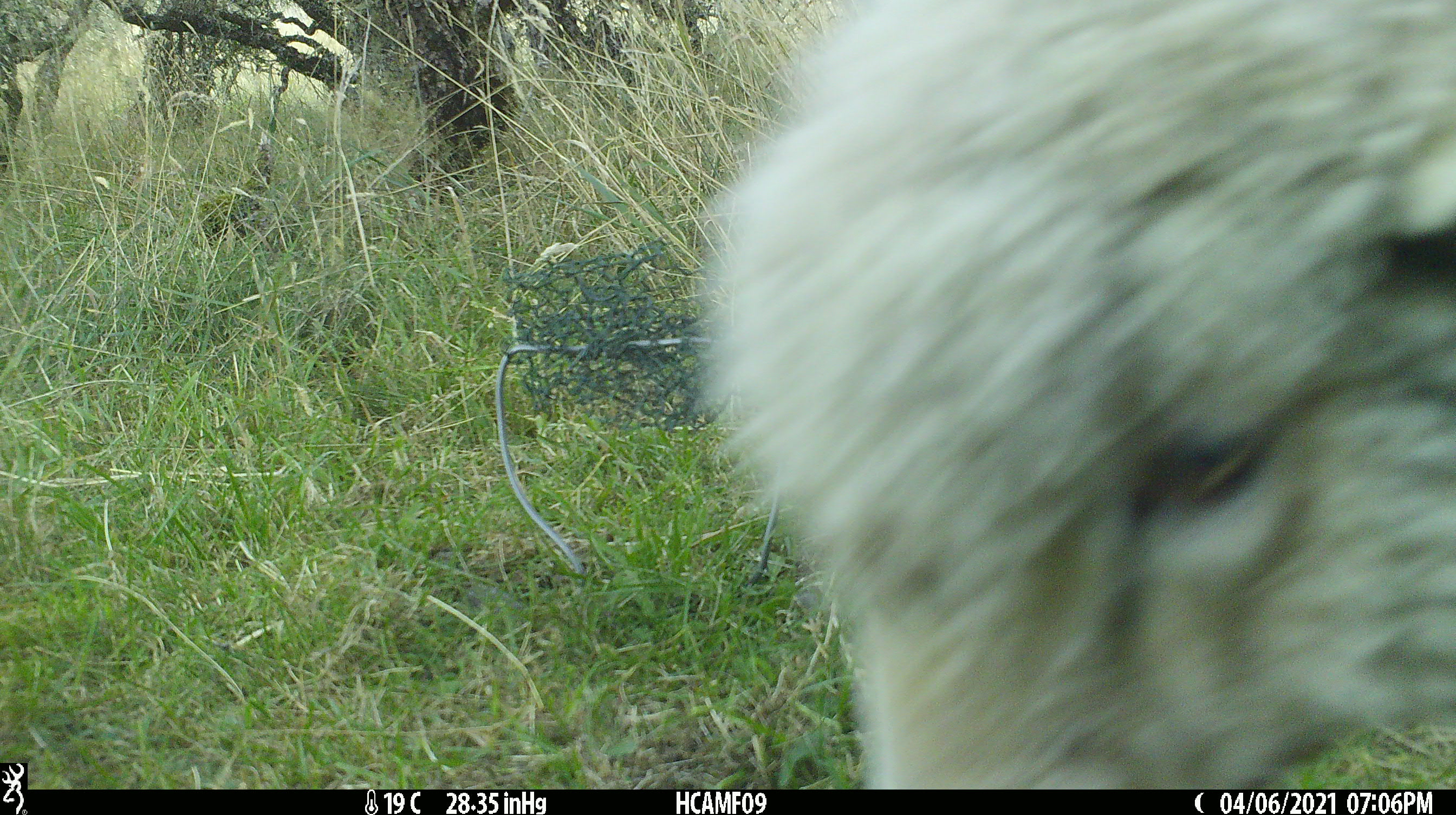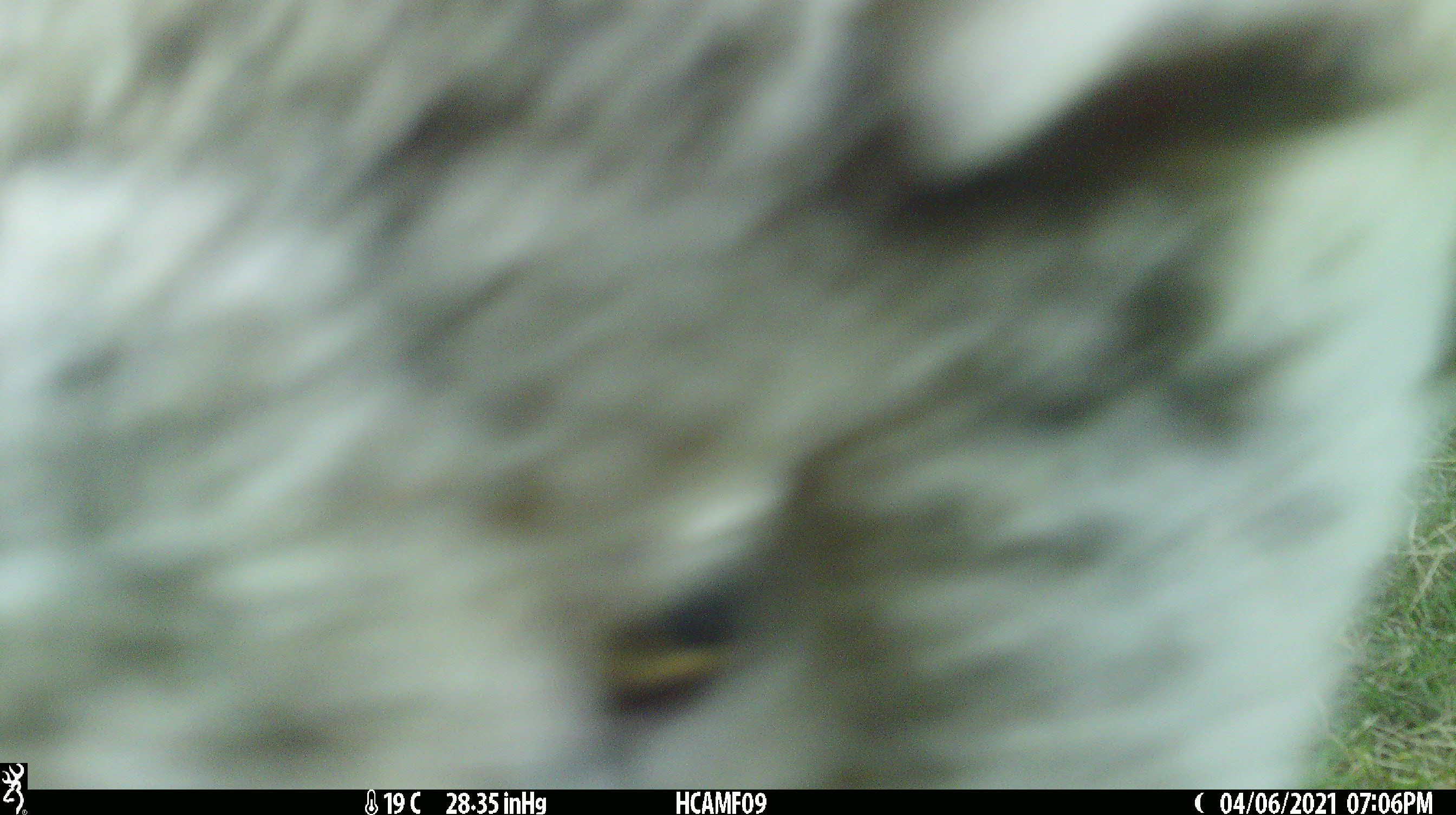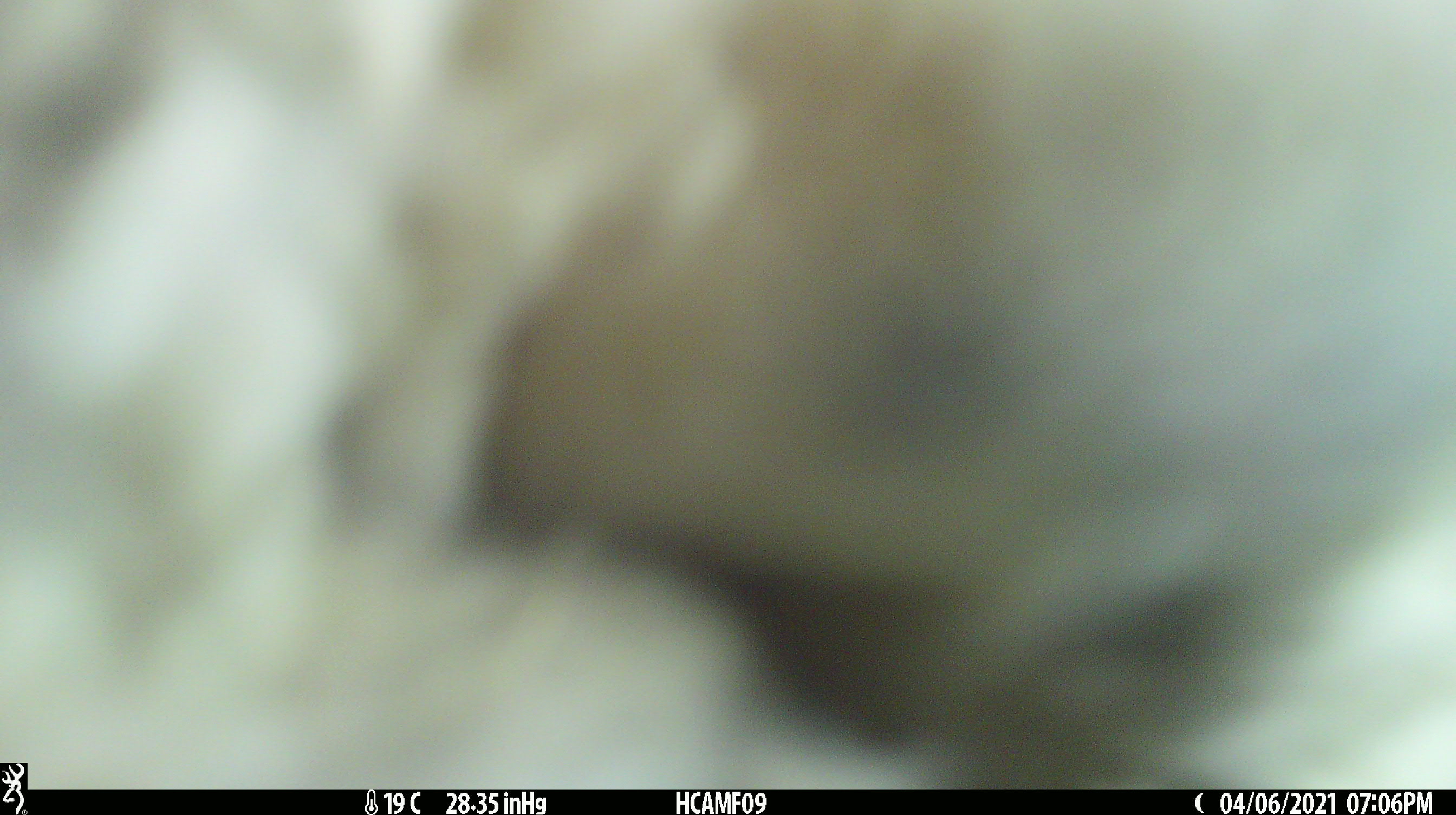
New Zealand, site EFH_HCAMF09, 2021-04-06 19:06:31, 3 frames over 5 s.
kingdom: Animalia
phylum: Chordata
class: Mammalia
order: Artiodactyla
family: Bovidae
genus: Ovis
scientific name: Ovis aries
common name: domestic sheep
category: sheep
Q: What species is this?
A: Sheep (domestic sheep) (Ovis aries).